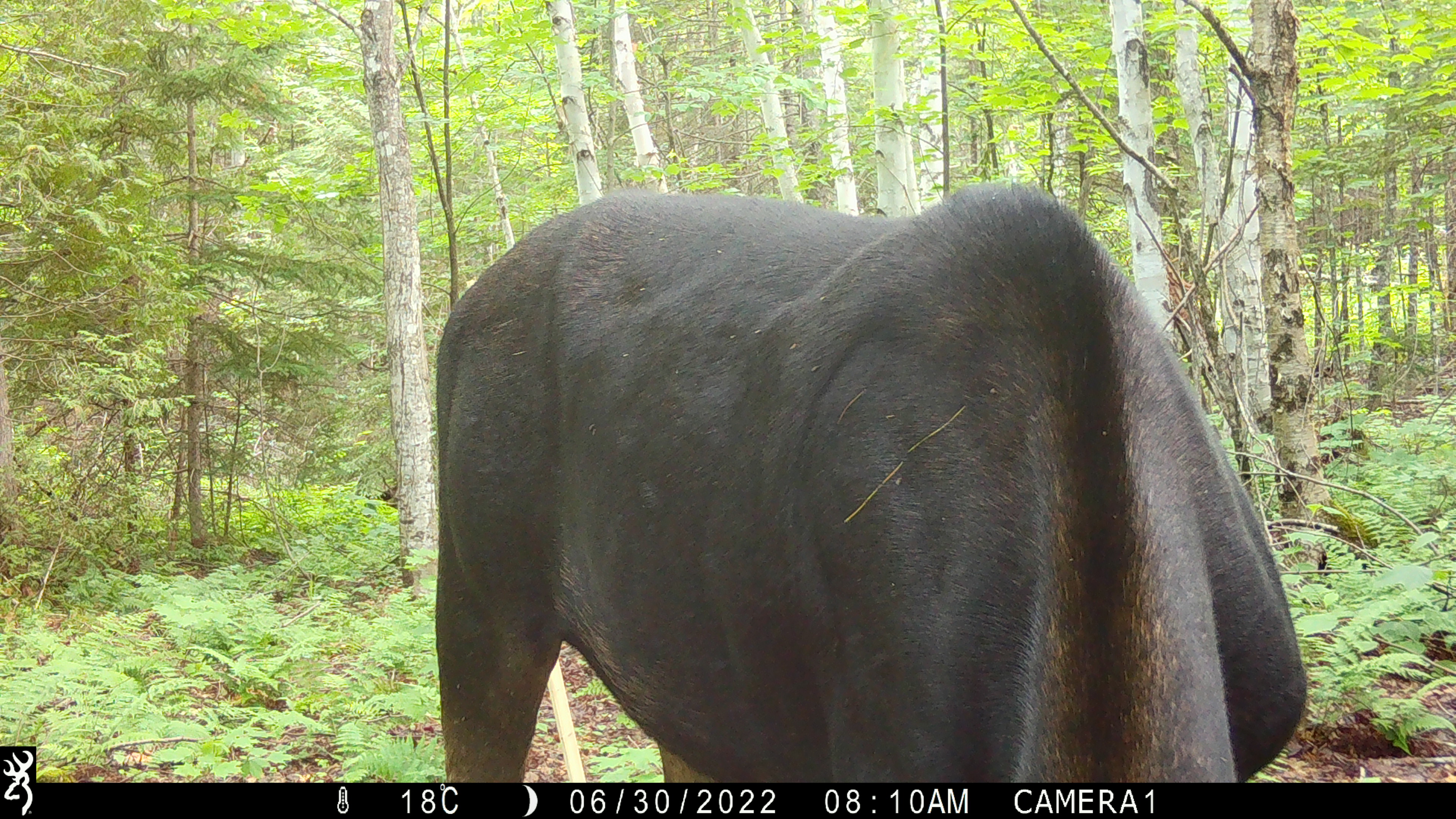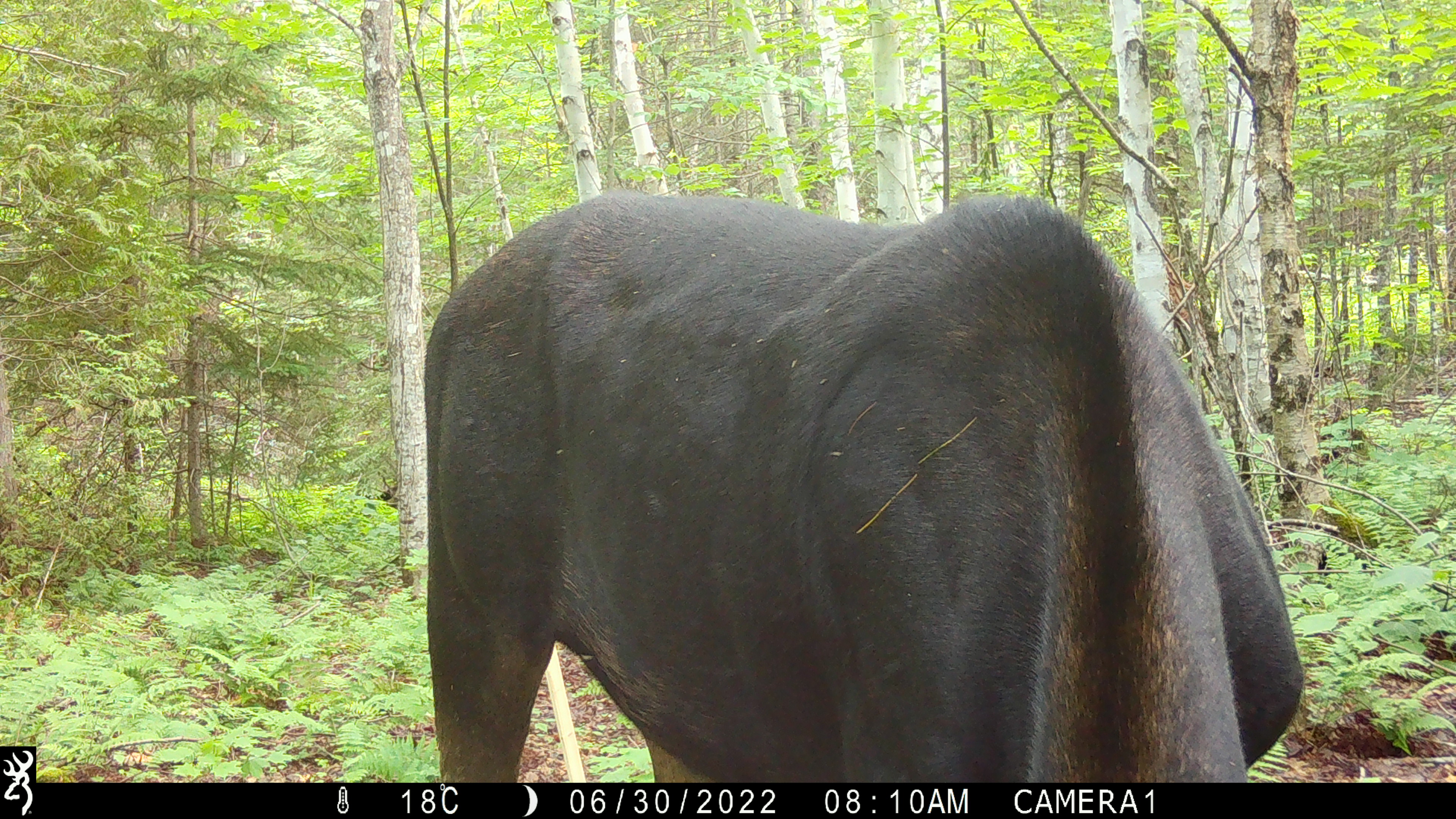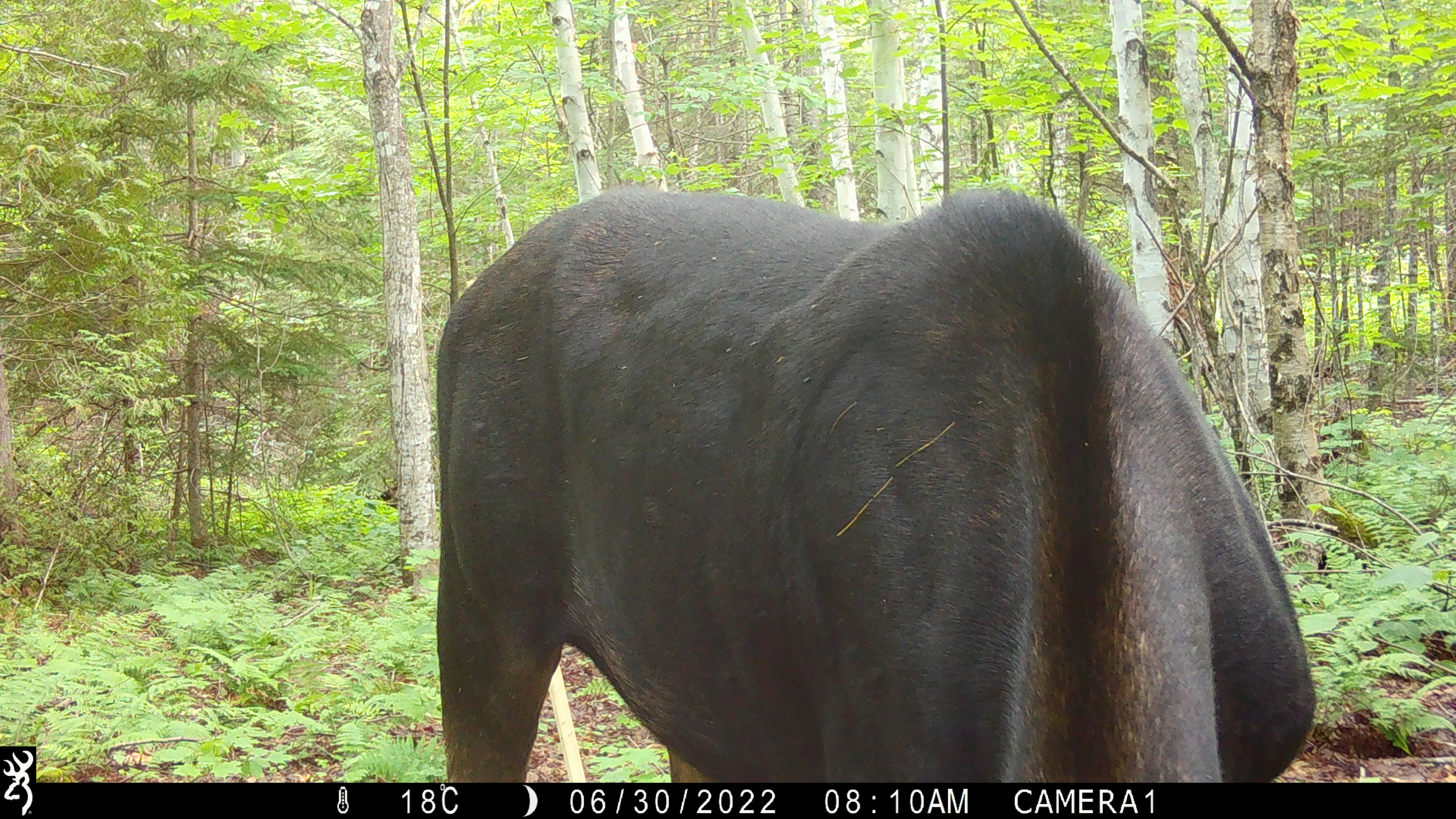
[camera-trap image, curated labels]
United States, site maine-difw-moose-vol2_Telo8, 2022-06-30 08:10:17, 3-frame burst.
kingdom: Animalia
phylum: Chordata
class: Mammalia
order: Artiodactyla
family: Cervidae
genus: Alces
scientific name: Alces alces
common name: moose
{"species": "moose (Alces alces)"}